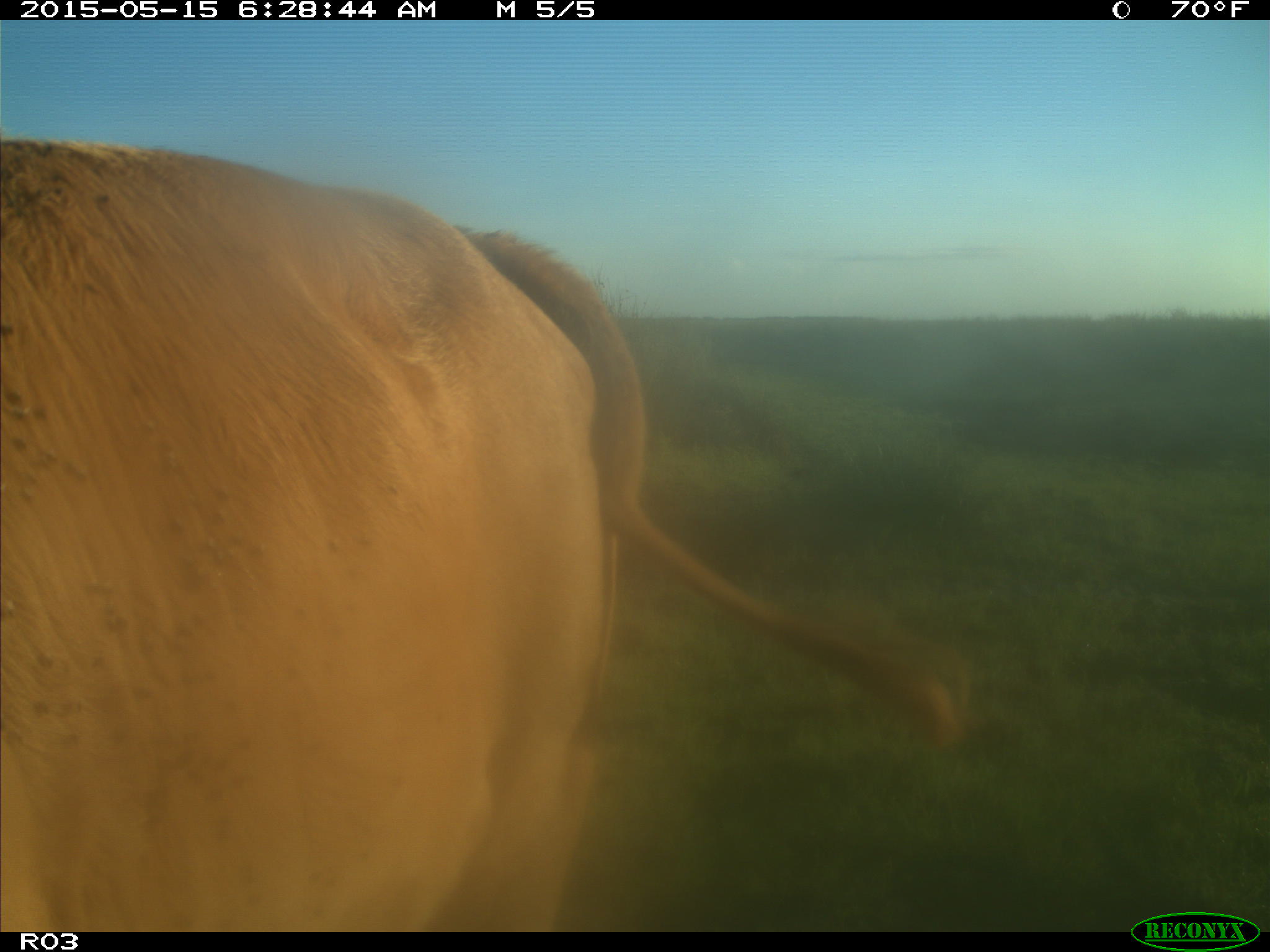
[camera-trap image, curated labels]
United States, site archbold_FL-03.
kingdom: Animalia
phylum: Chordata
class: Mammalia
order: Artiodactyla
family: Bovidae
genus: Bos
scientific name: Bos taurus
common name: domestic cow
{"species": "Bos taurus (domestic cow)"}